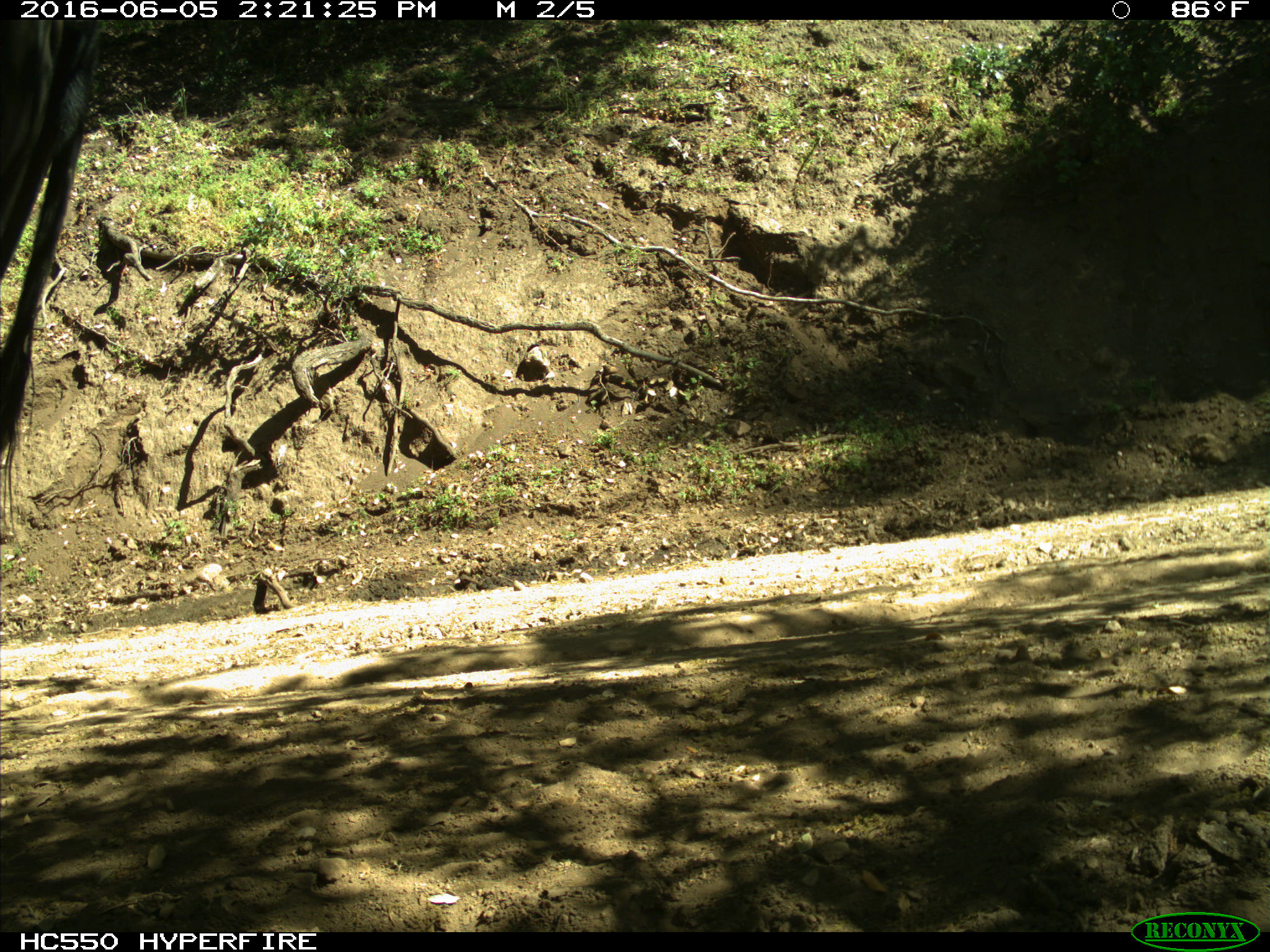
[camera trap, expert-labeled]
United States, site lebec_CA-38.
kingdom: Animalia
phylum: Chordata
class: Mammalia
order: Artiodactyla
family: Bovidae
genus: Bos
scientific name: Bos taurus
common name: domestic cow